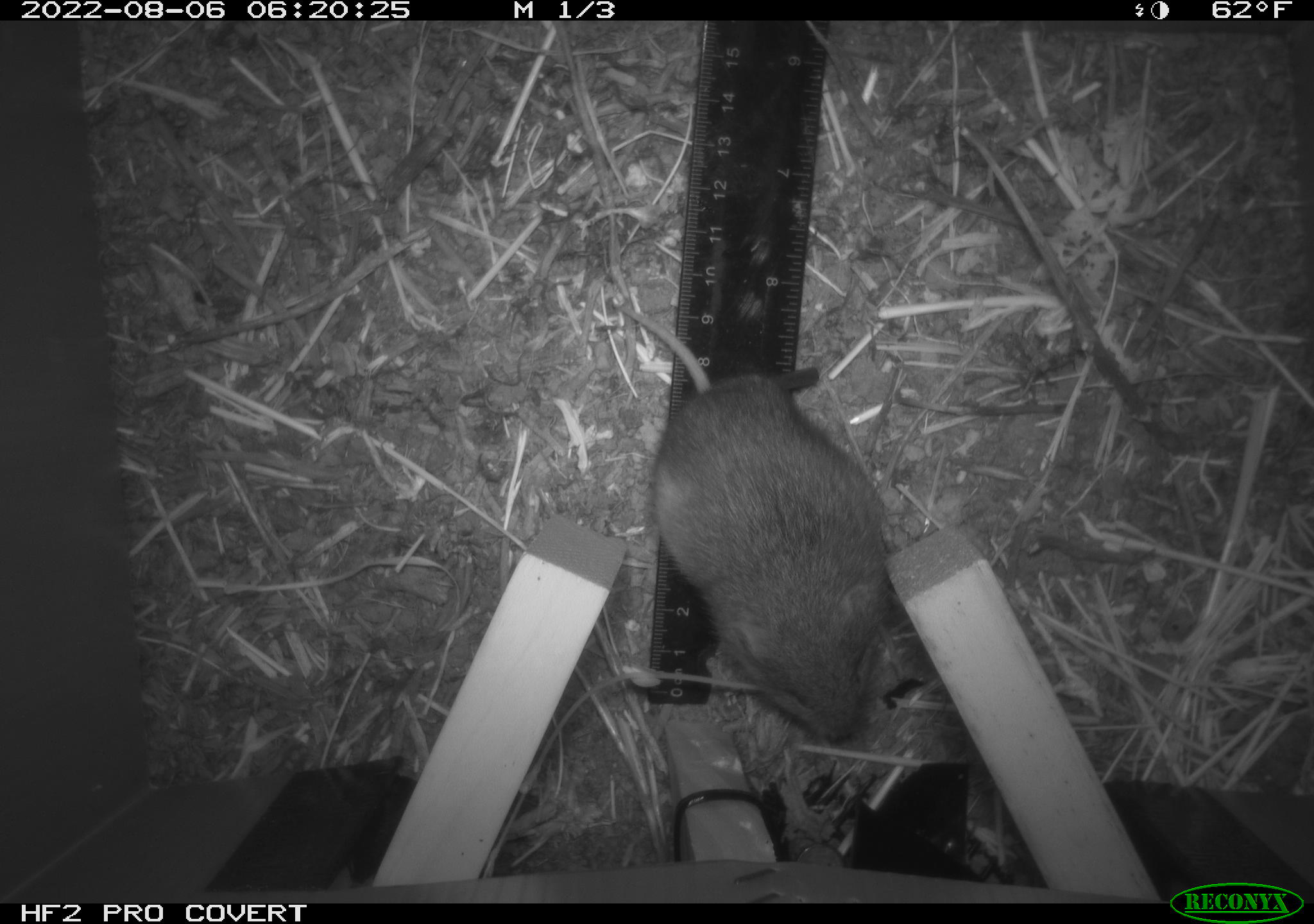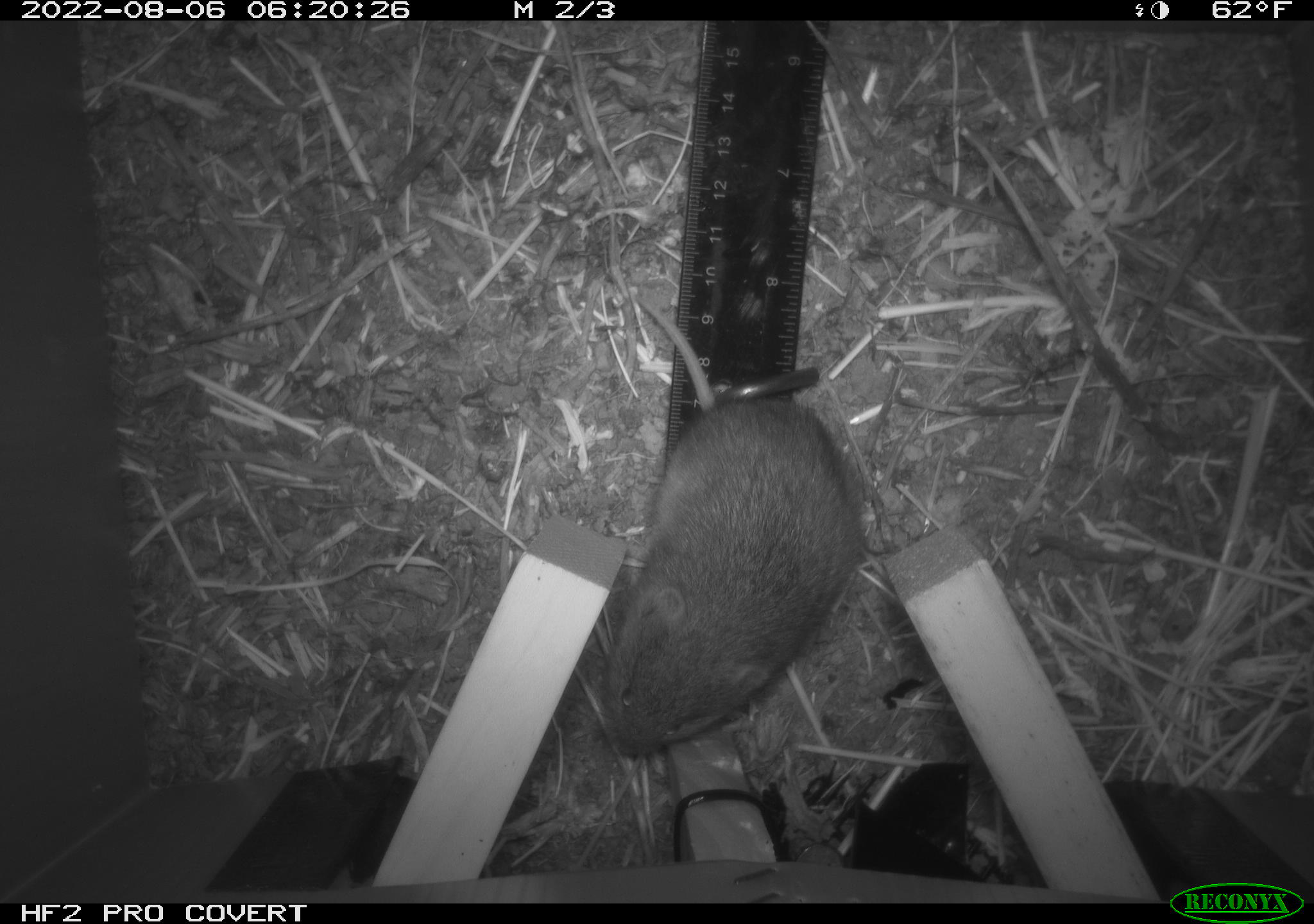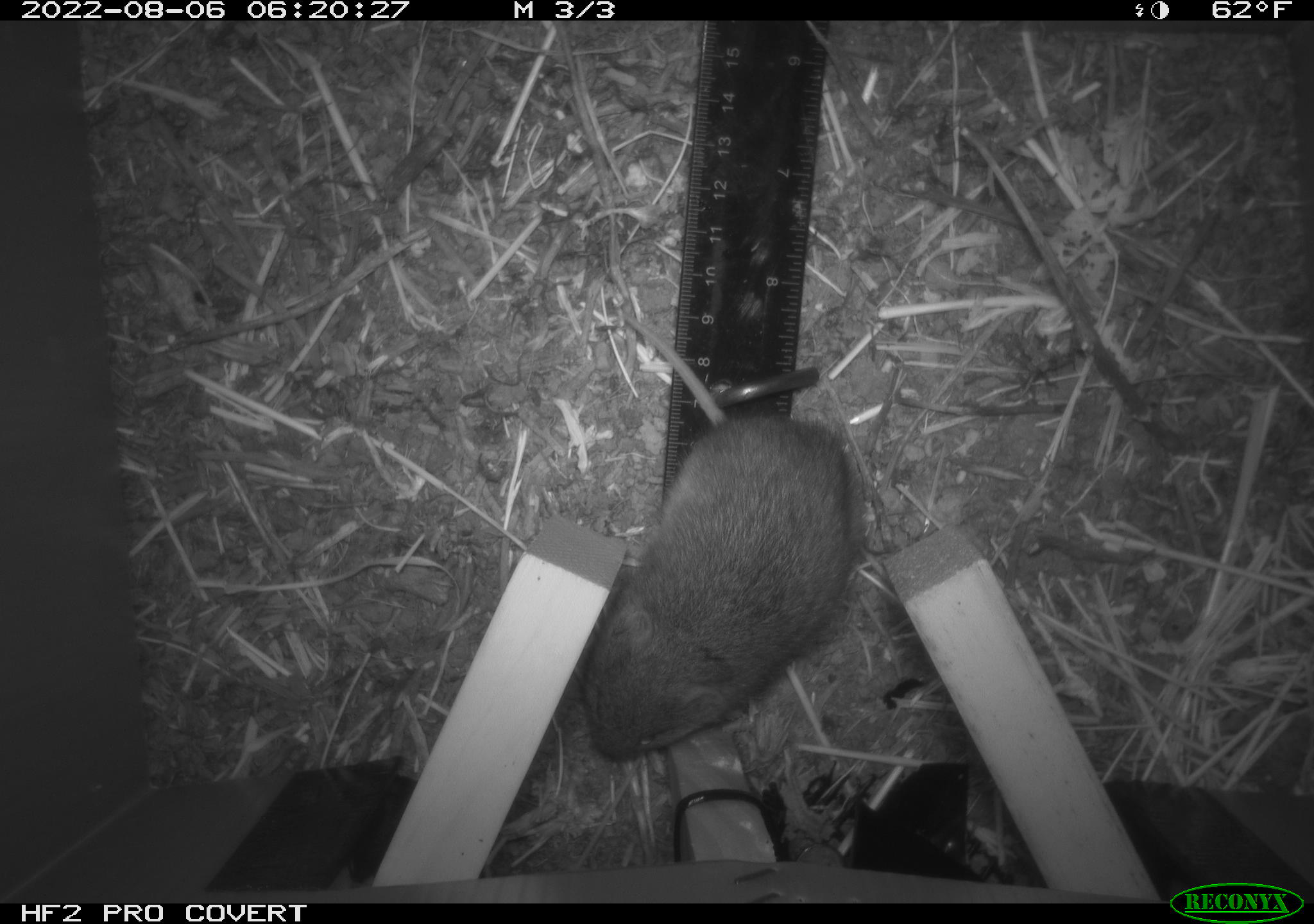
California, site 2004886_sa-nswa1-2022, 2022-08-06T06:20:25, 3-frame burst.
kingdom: Animalia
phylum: Chordata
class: Mammalia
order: Rodentia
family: Cricetidae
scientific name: Cricetidae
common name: hamsters, voles, lemmings, and allies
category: cricetidae family